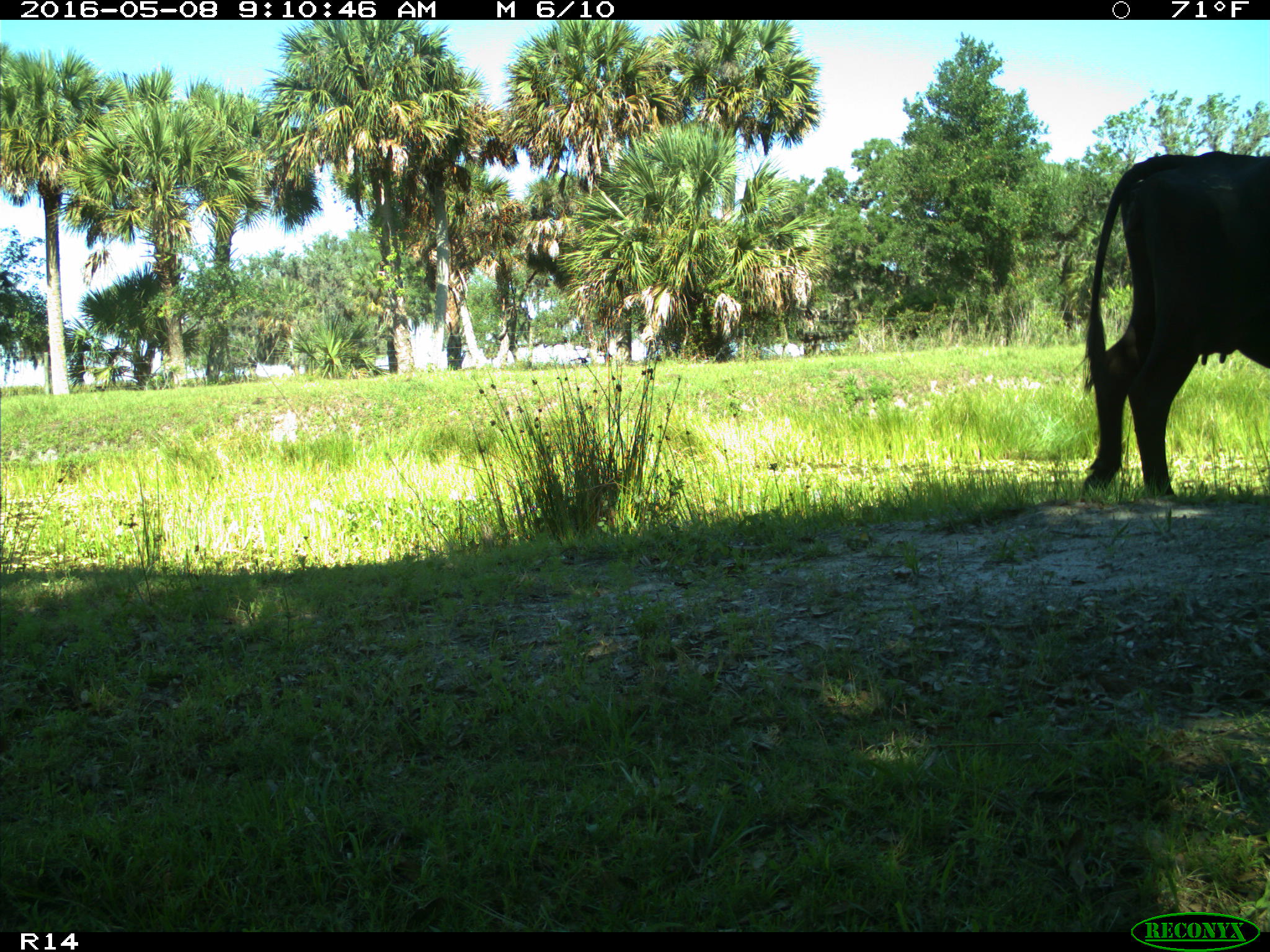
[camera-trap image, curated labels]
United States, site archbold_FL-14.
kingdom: Animalia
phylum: Chordata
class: Mammalia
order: Artiodactyla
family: Bovidae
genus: Bos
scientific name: Bos taurus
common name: domestic cow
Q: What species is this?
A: Bos taurus (domestic cow).